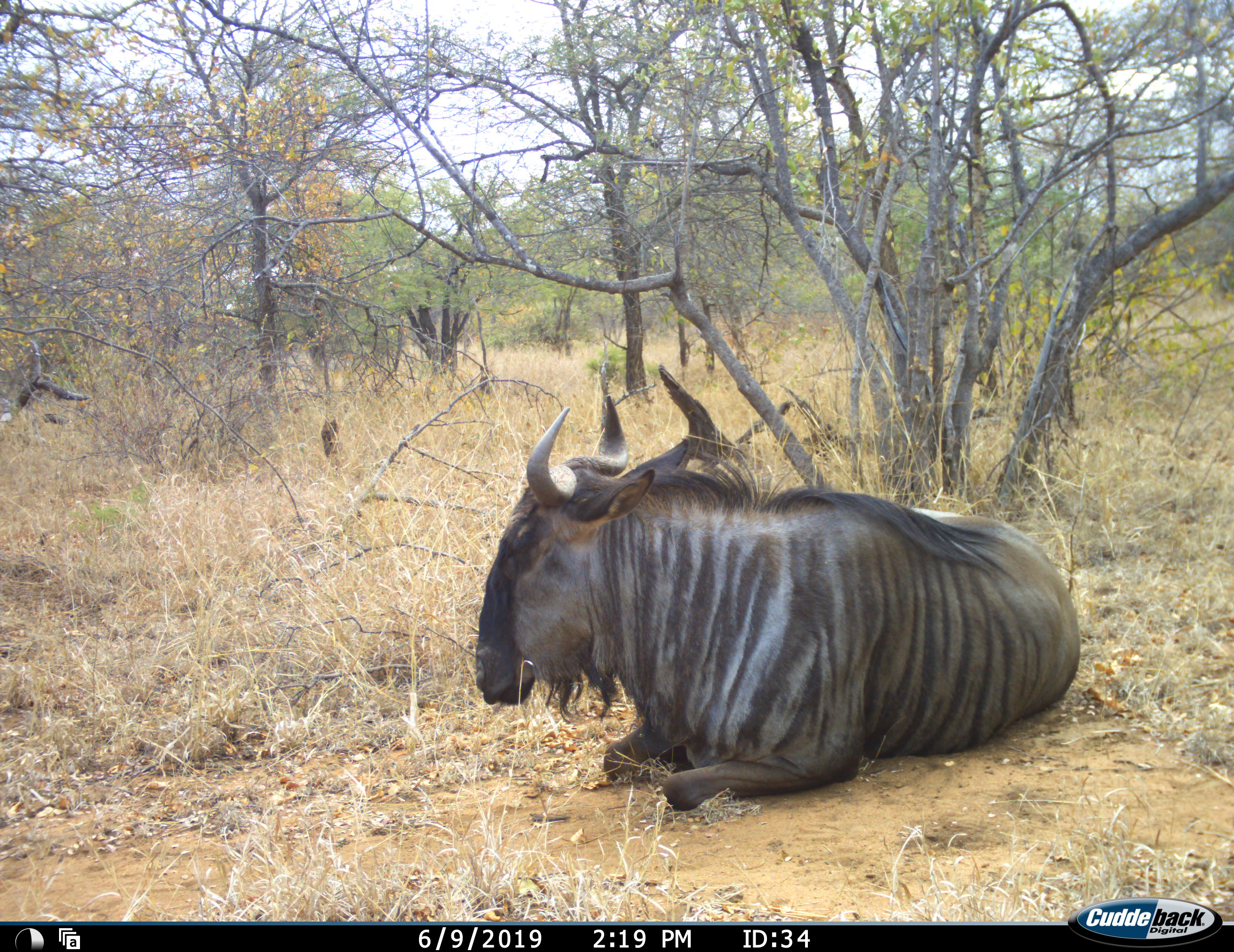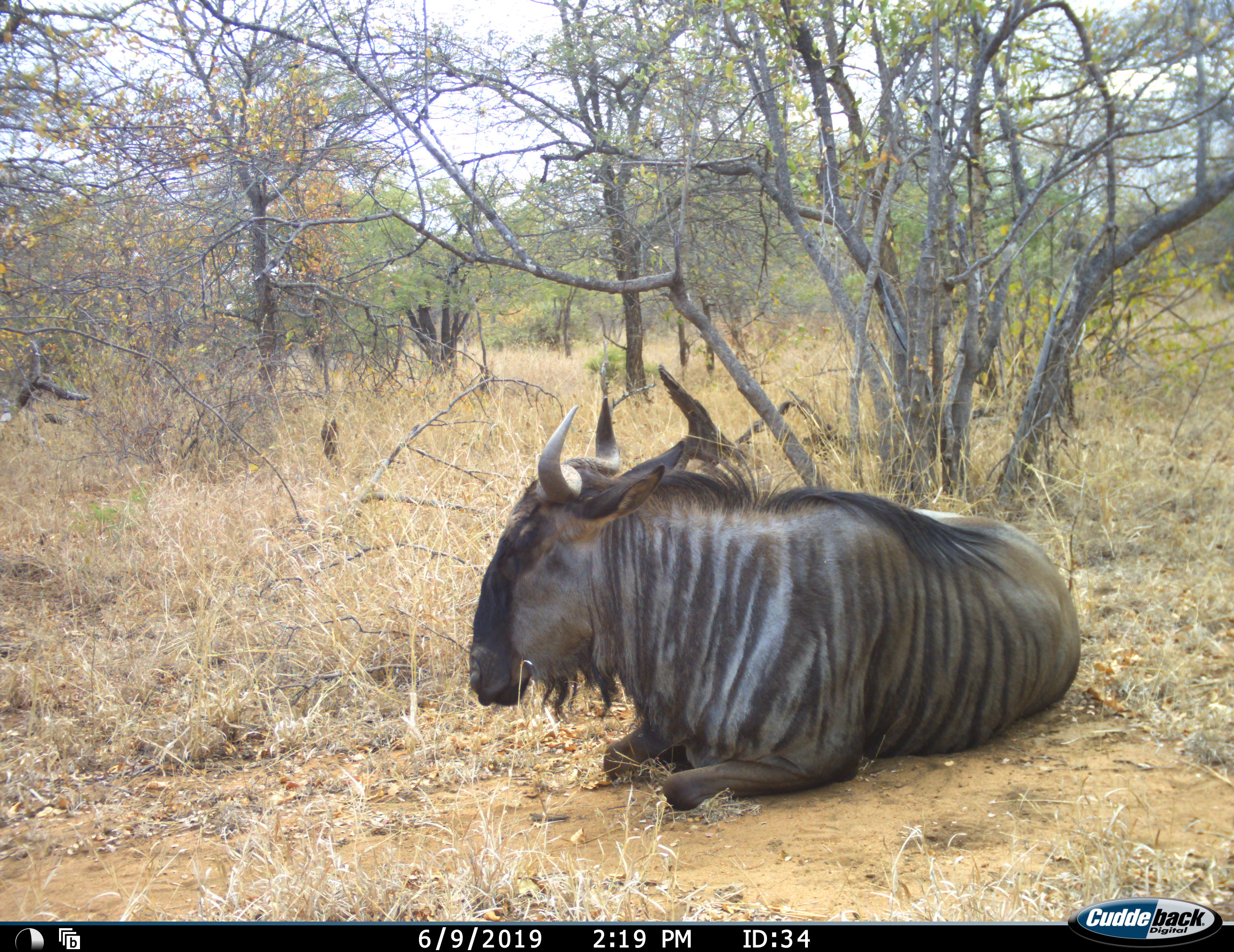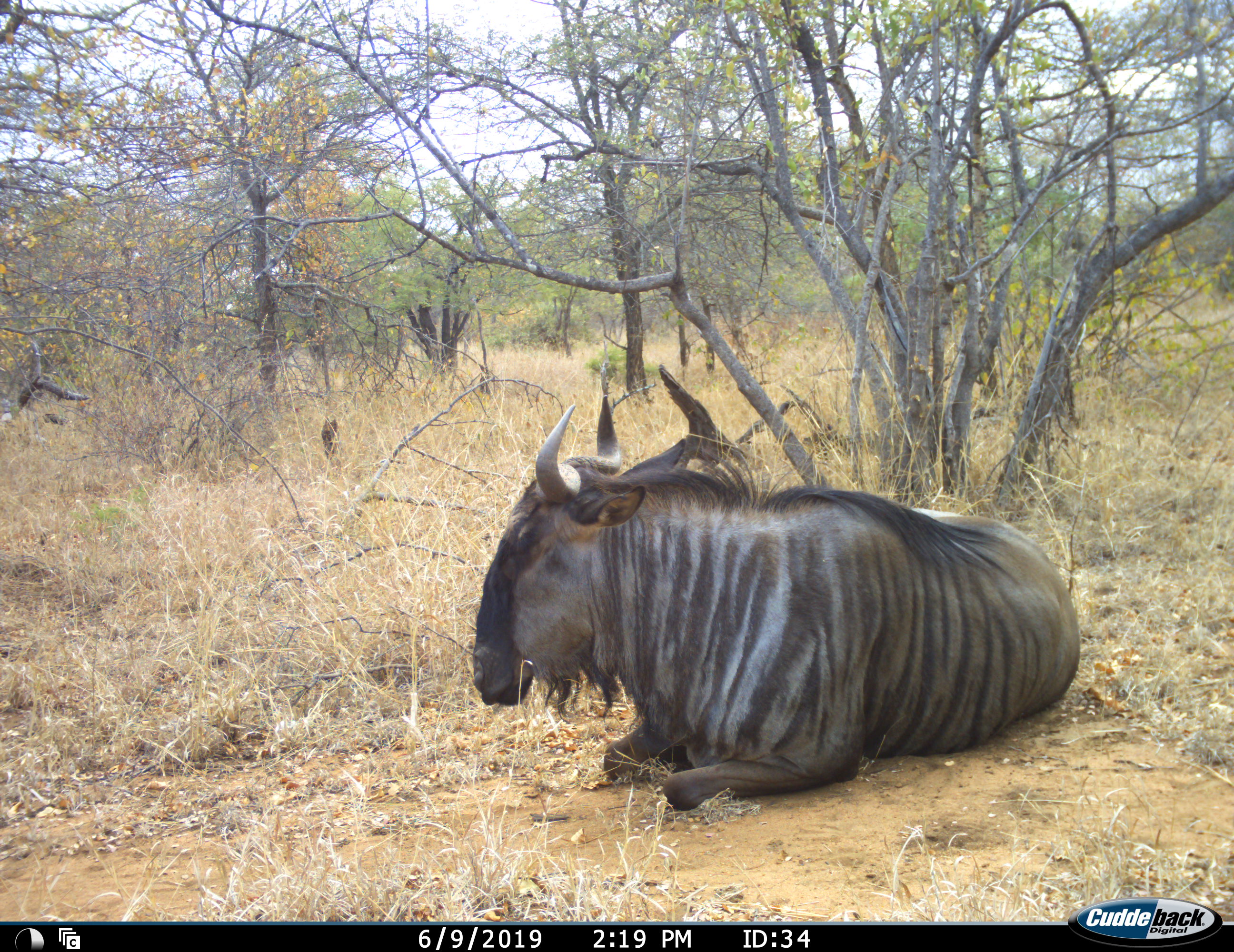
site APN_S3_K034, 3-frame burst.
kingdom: Animalia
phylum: Chordata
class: Mammalia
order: Artiodactyla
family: Bovidae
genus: Connochaetes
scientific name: Connochaetes taurinus taurinus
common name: blue wildebeest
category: wildebeestblue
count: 1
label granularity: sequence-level